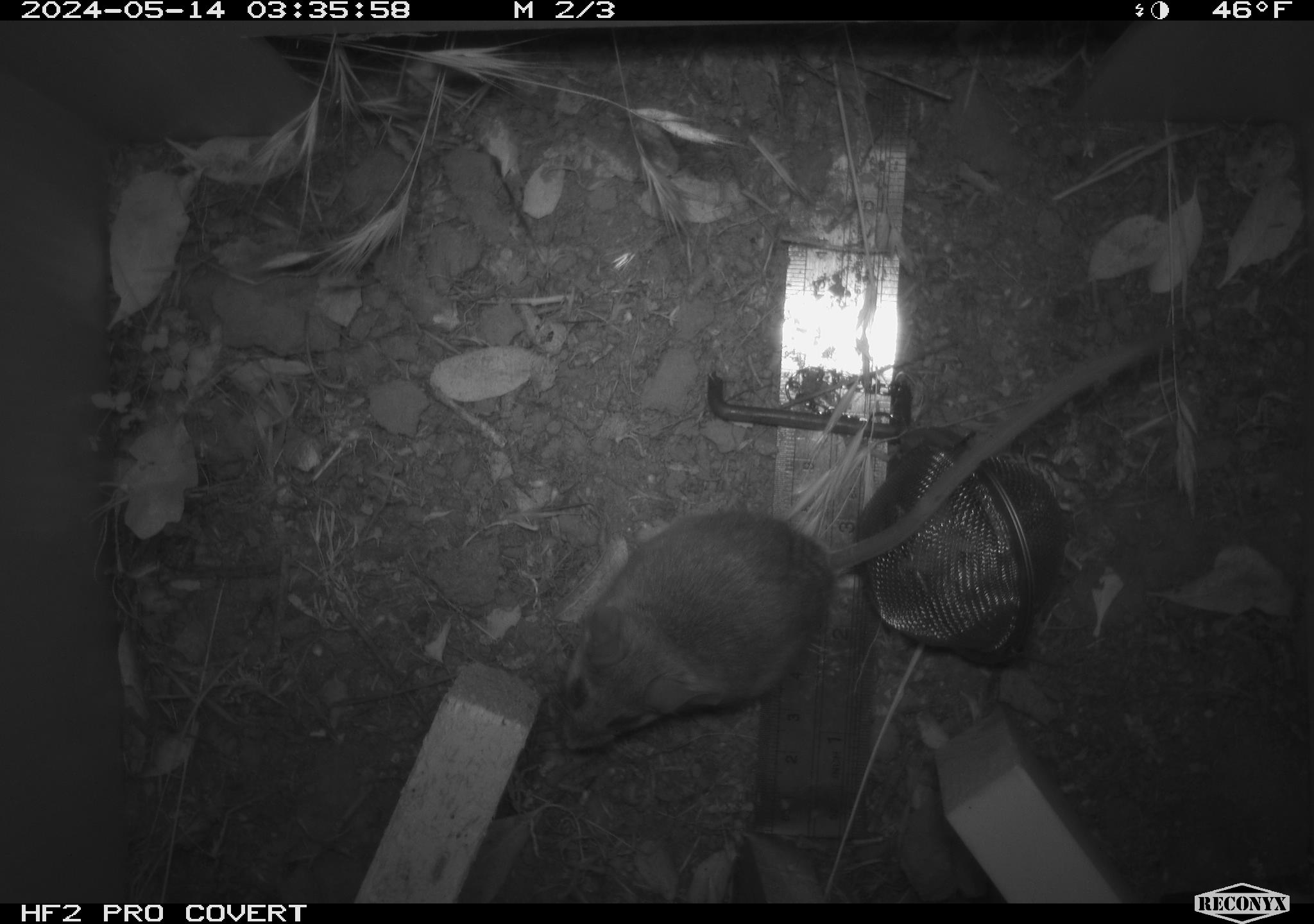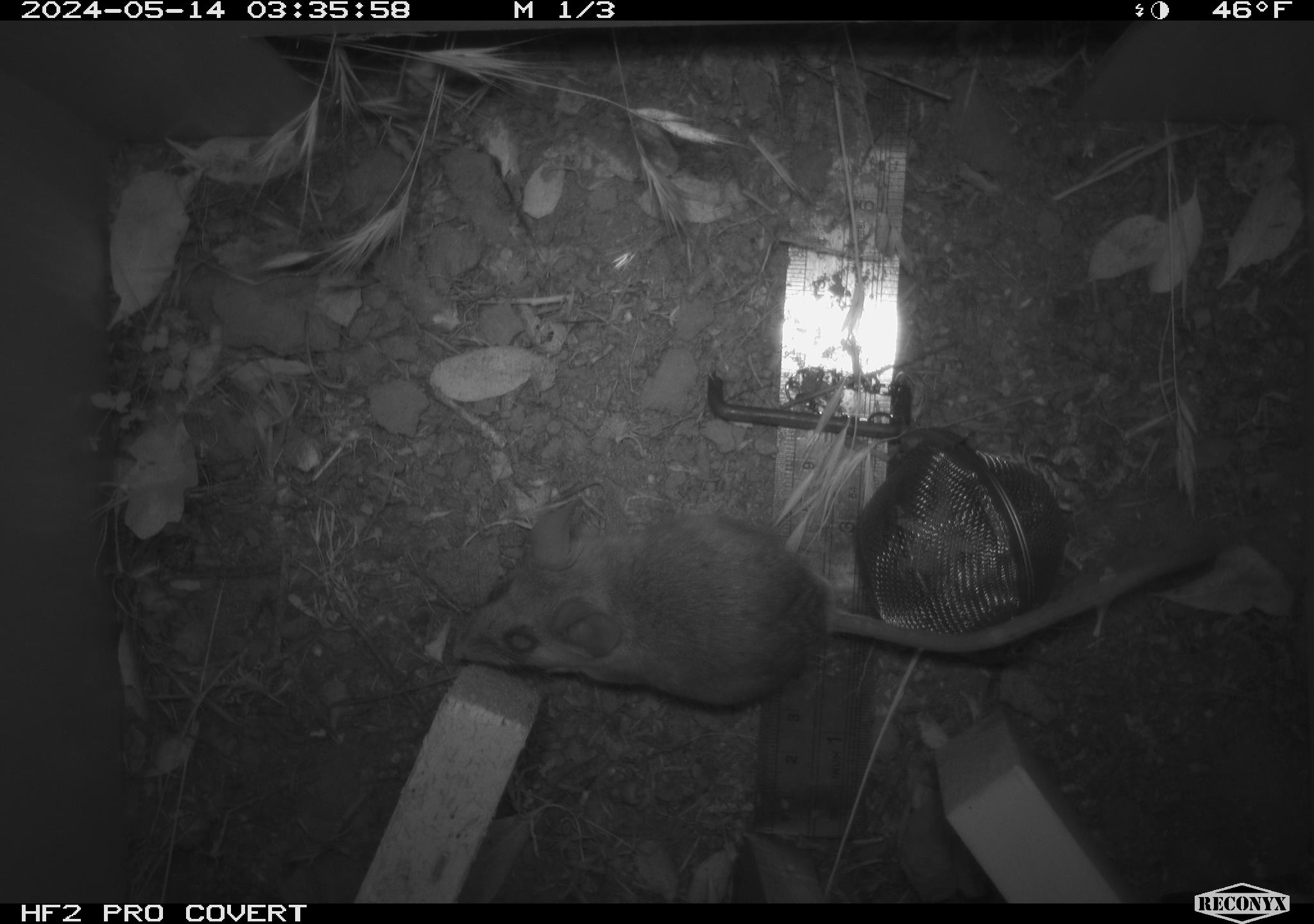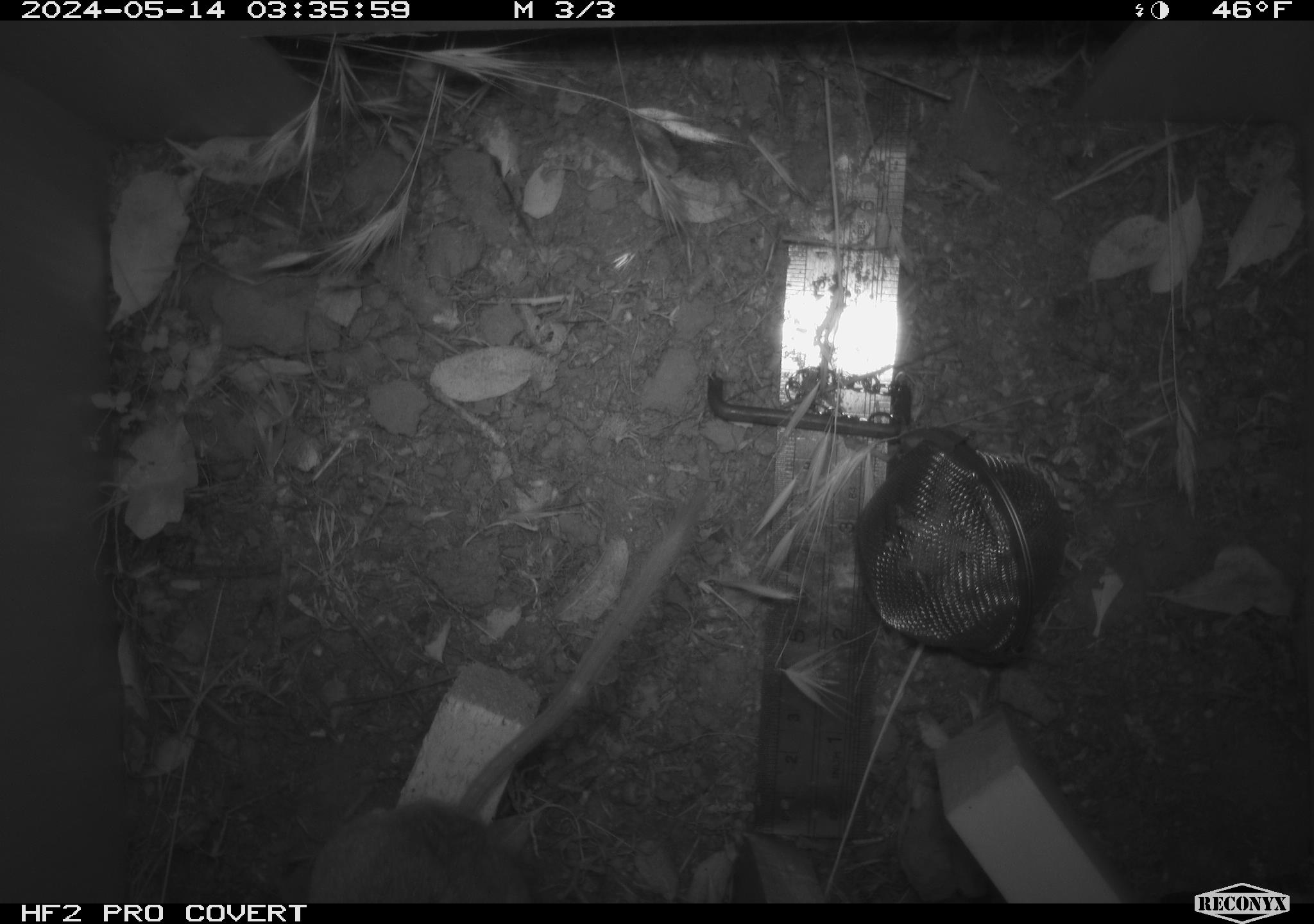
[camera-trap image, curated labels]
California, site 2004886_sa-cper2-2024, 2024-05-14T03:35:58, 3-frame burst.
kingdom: Animalia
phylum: Chordata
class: Mammalia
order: Rodentia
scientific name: Rodentia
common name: rodent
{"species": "rodent (Rodentia)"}